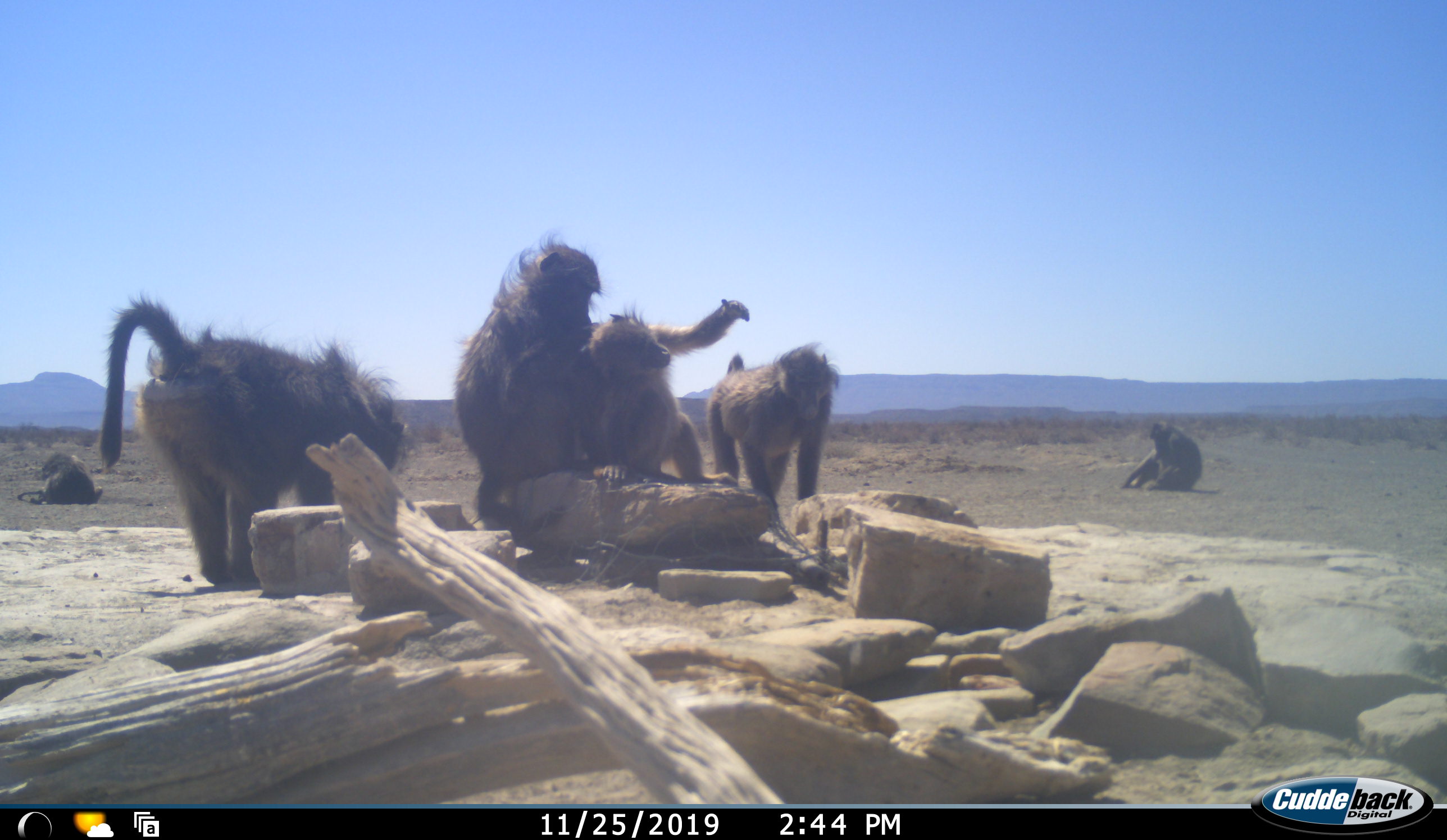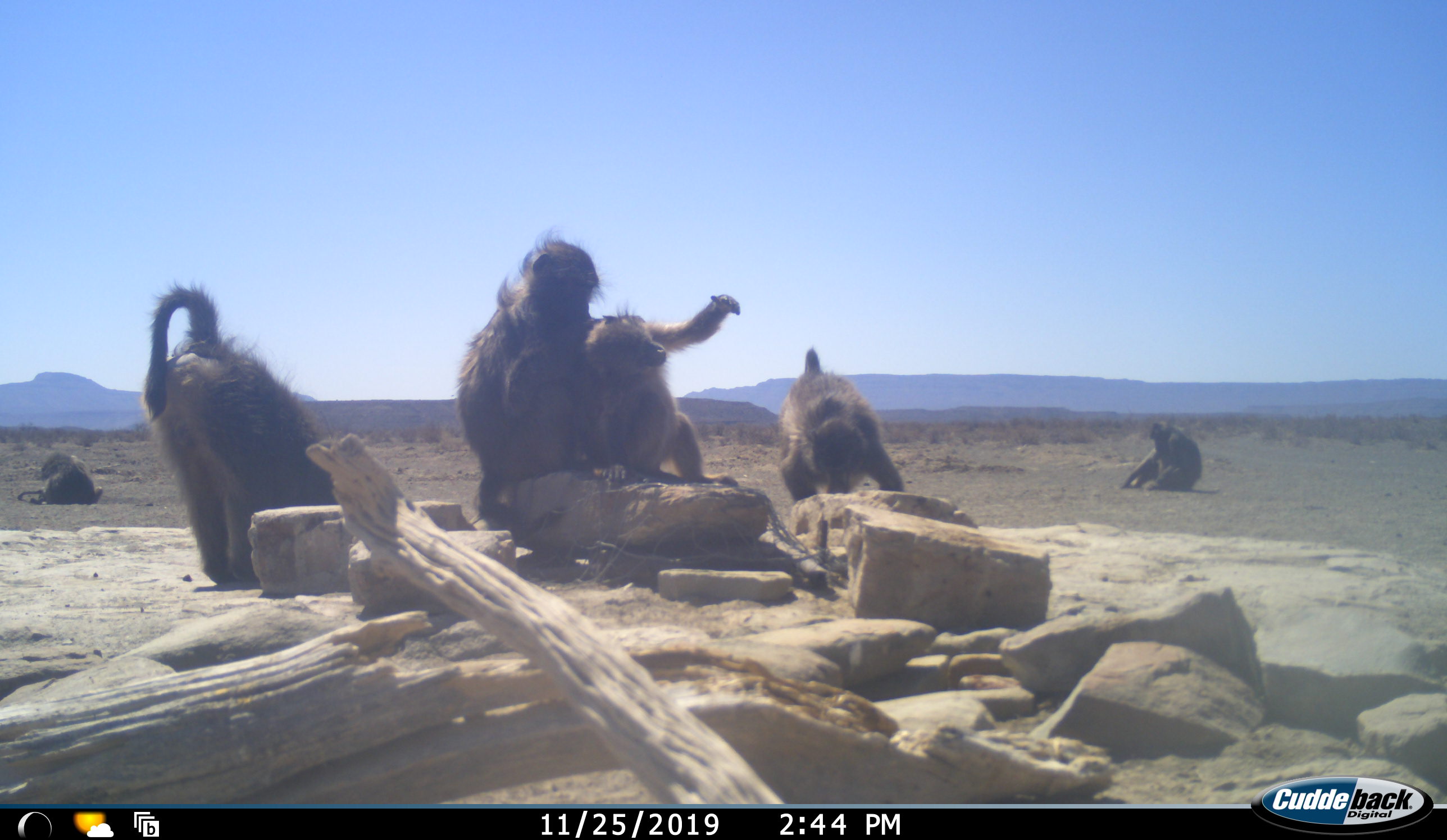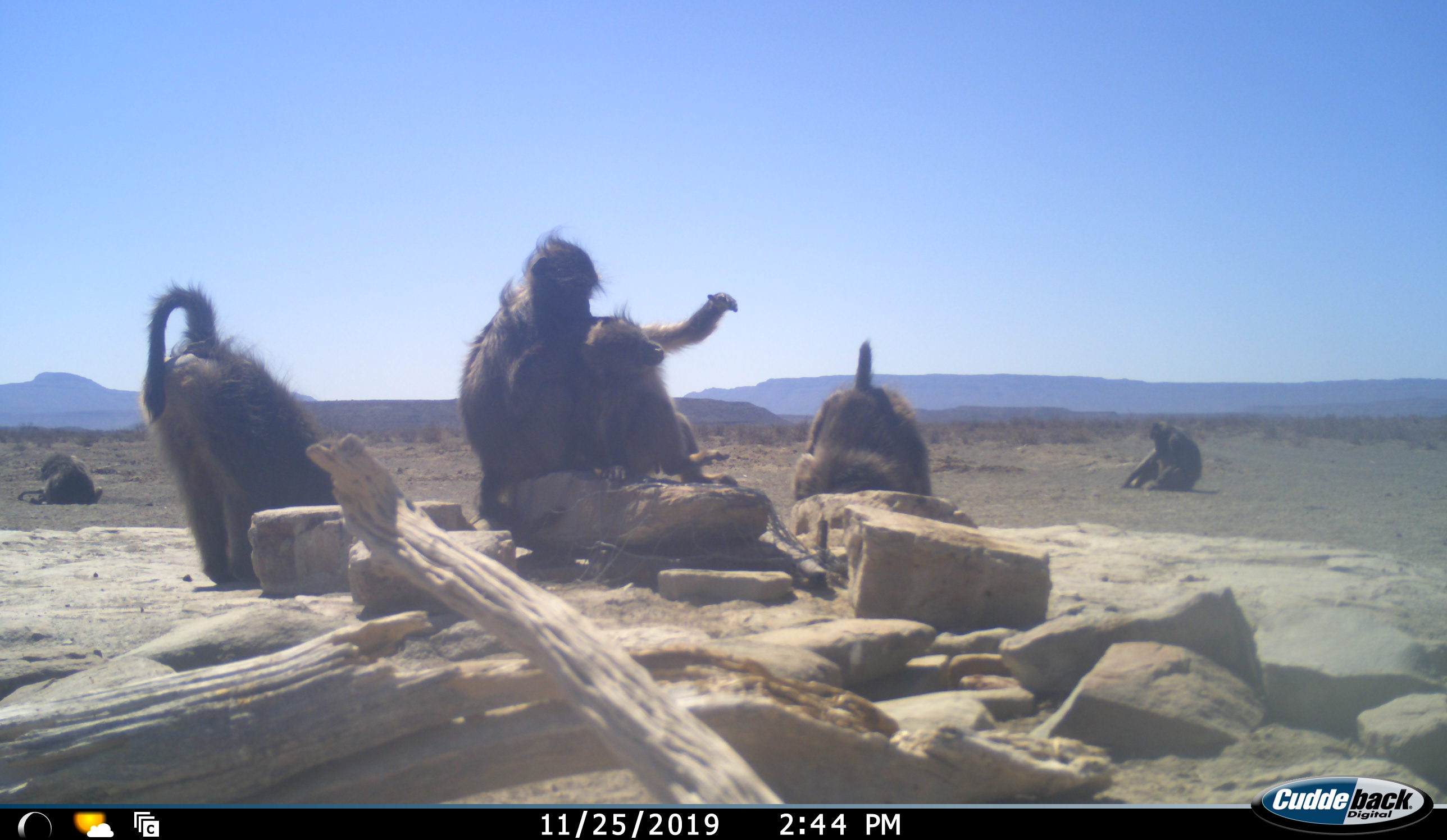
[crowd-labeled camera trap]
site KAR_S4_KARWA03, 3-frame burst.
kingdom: Animalia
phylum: Chordata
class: Mammalia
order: Primates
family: Cercopithecidae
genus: Papio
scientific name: Papio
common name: baboon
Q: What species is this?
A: Baboon (Papio).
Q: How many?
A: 6.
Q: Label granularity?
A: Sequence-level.